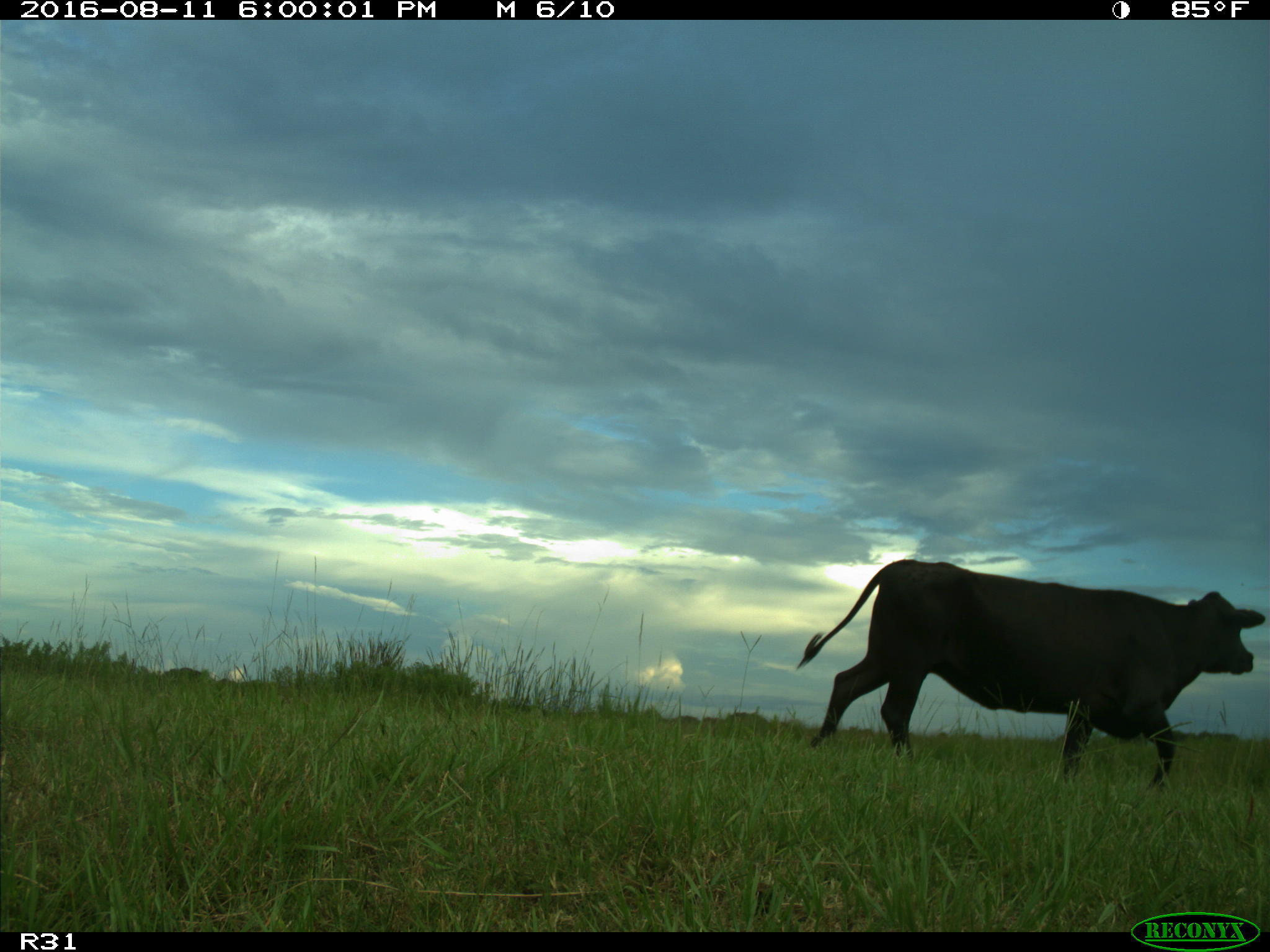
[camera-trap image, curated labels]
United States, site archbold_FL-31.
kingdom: Animalia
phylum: Chordata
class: Mammalia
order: Artiodactyla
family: Bovidae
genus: Bos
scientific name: Bos taurus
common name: domestic cow